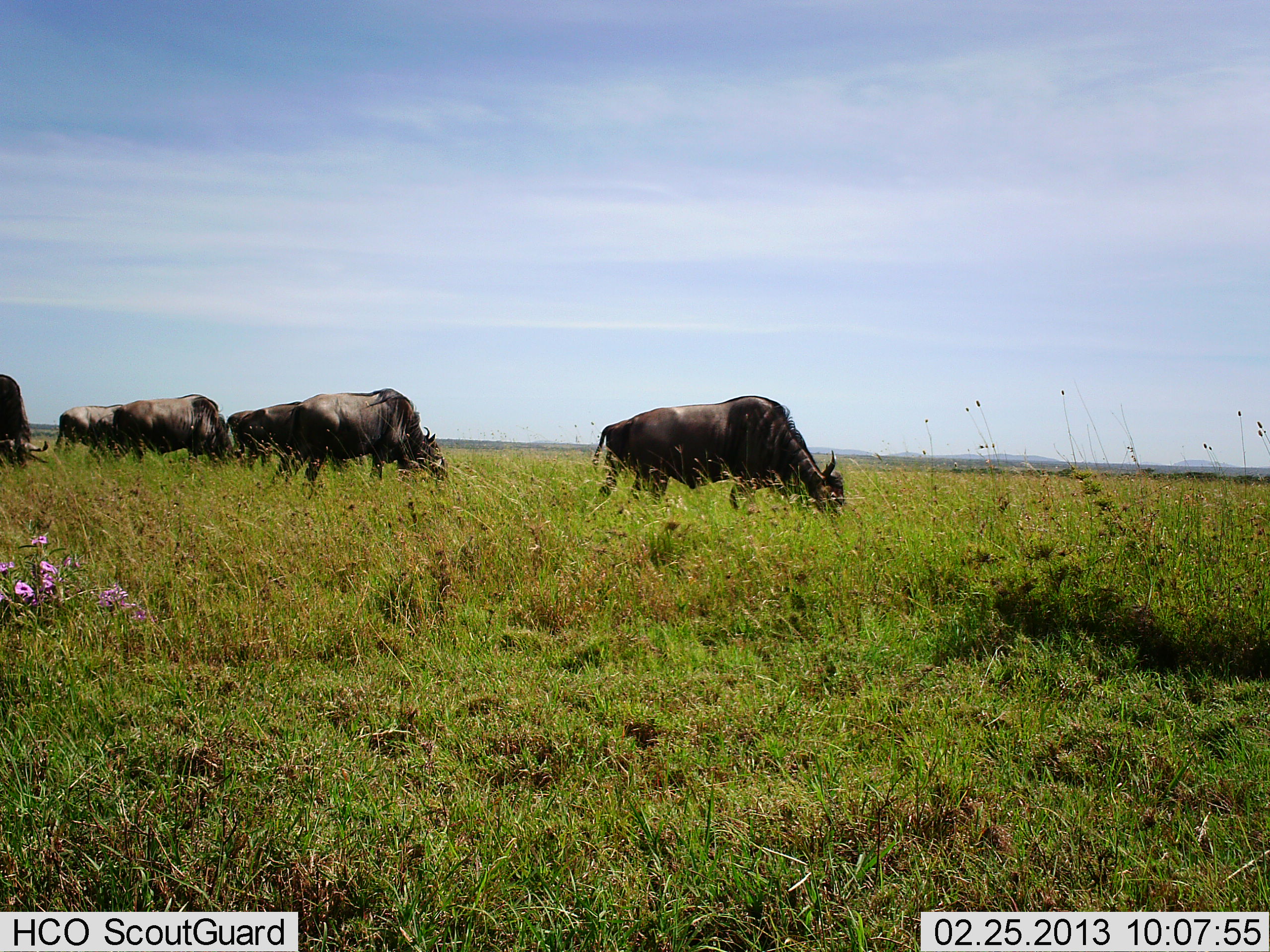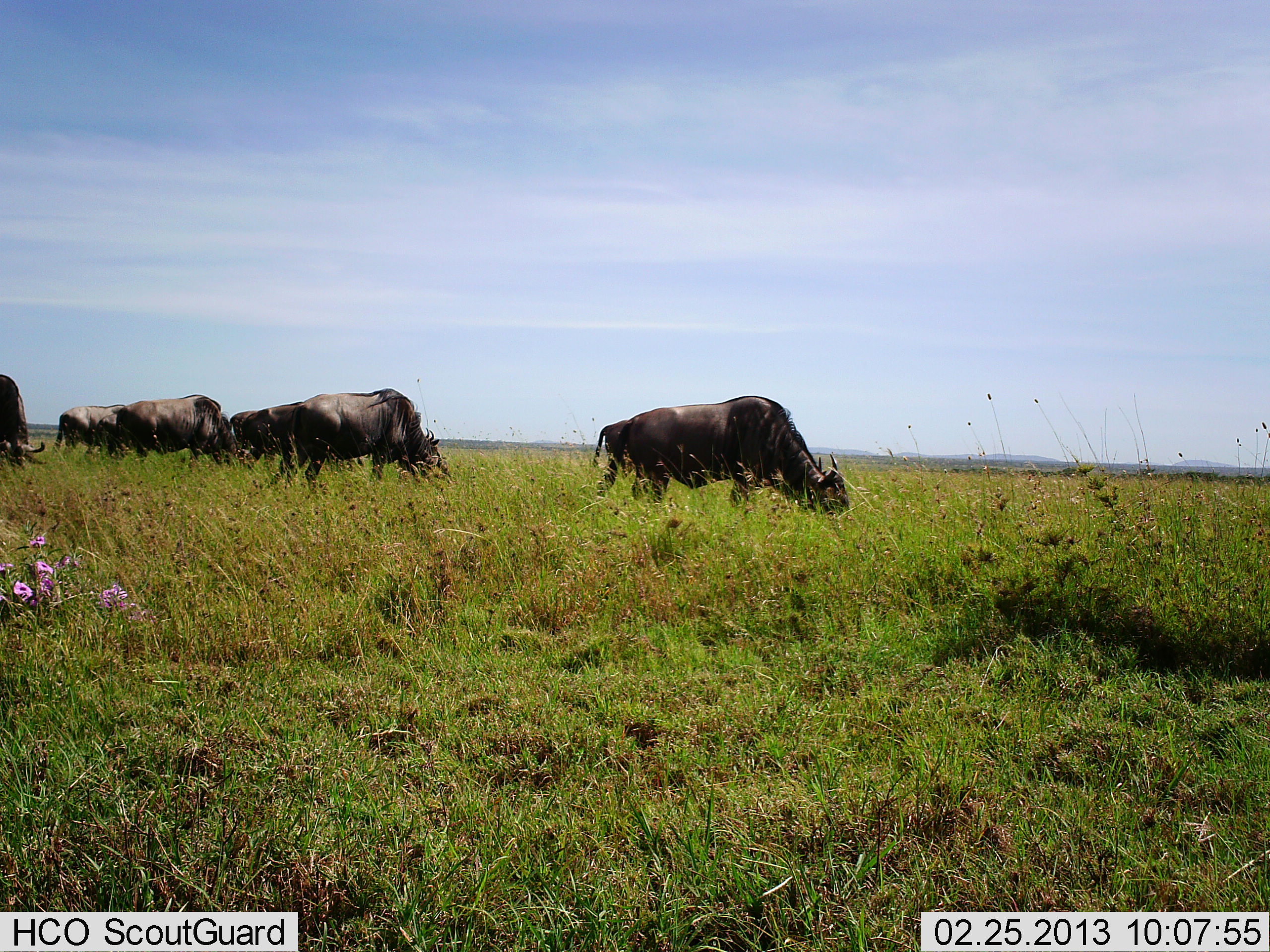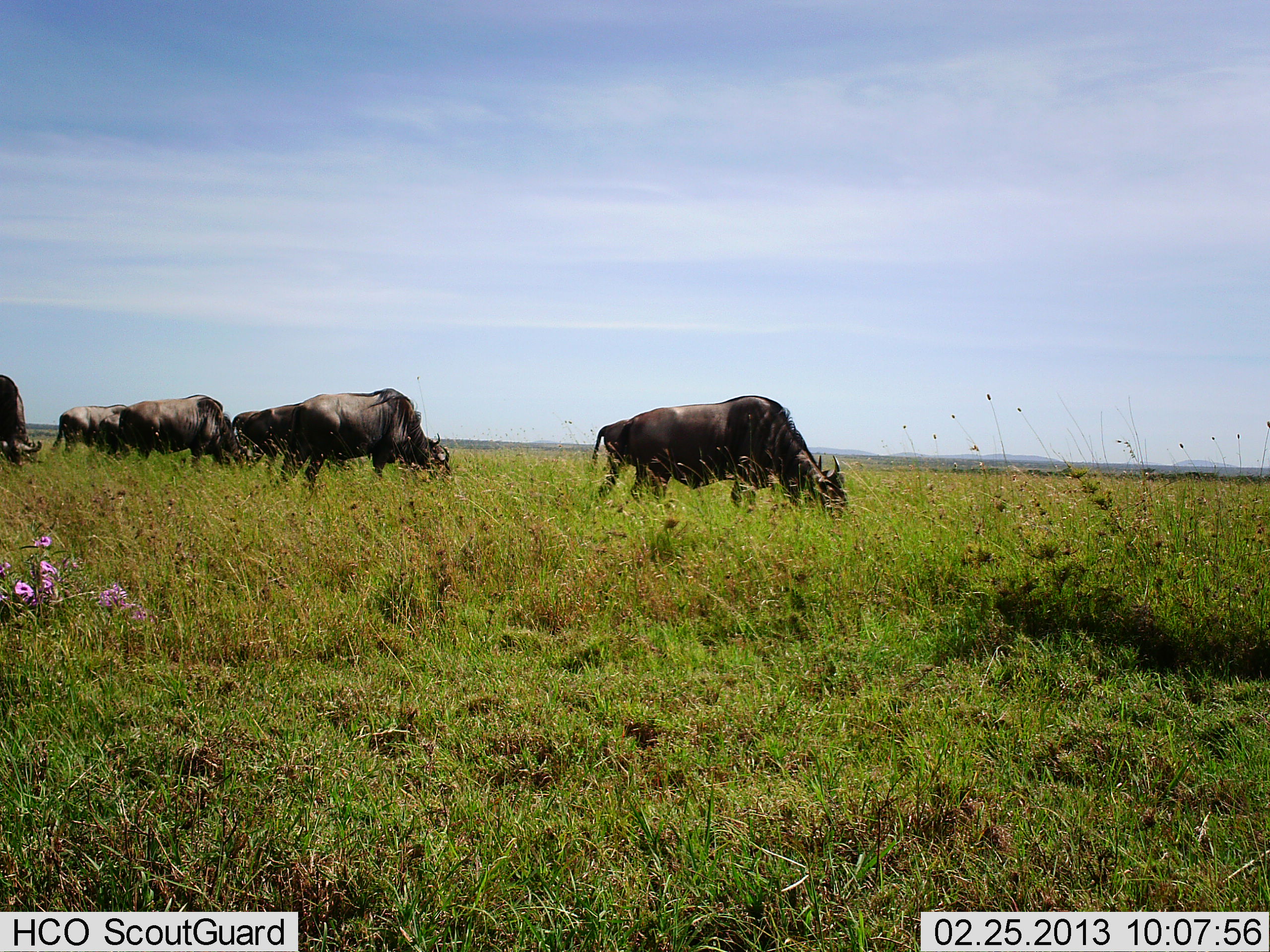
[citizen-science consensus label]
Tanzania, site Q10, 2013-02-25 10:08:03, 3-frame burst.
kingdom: Animalia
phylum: Chordata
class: Mammalia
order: Artiodactyla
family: Bovidae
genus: Connochaetes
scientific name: Connochaetes taurinus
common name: blue wildebeest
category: wildebeest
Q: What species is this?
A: Wildebeest (blue wildebeest) (Connochaetes taurinus).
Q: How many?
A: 6.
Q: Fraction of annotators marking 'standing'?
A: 20%.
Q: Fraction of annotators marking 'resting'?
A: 2%.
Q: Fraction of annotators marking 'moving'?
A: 4%.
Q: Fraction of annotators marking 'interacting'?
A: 0%.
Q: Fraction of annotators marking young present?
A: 2%.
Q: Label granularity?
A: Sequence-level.